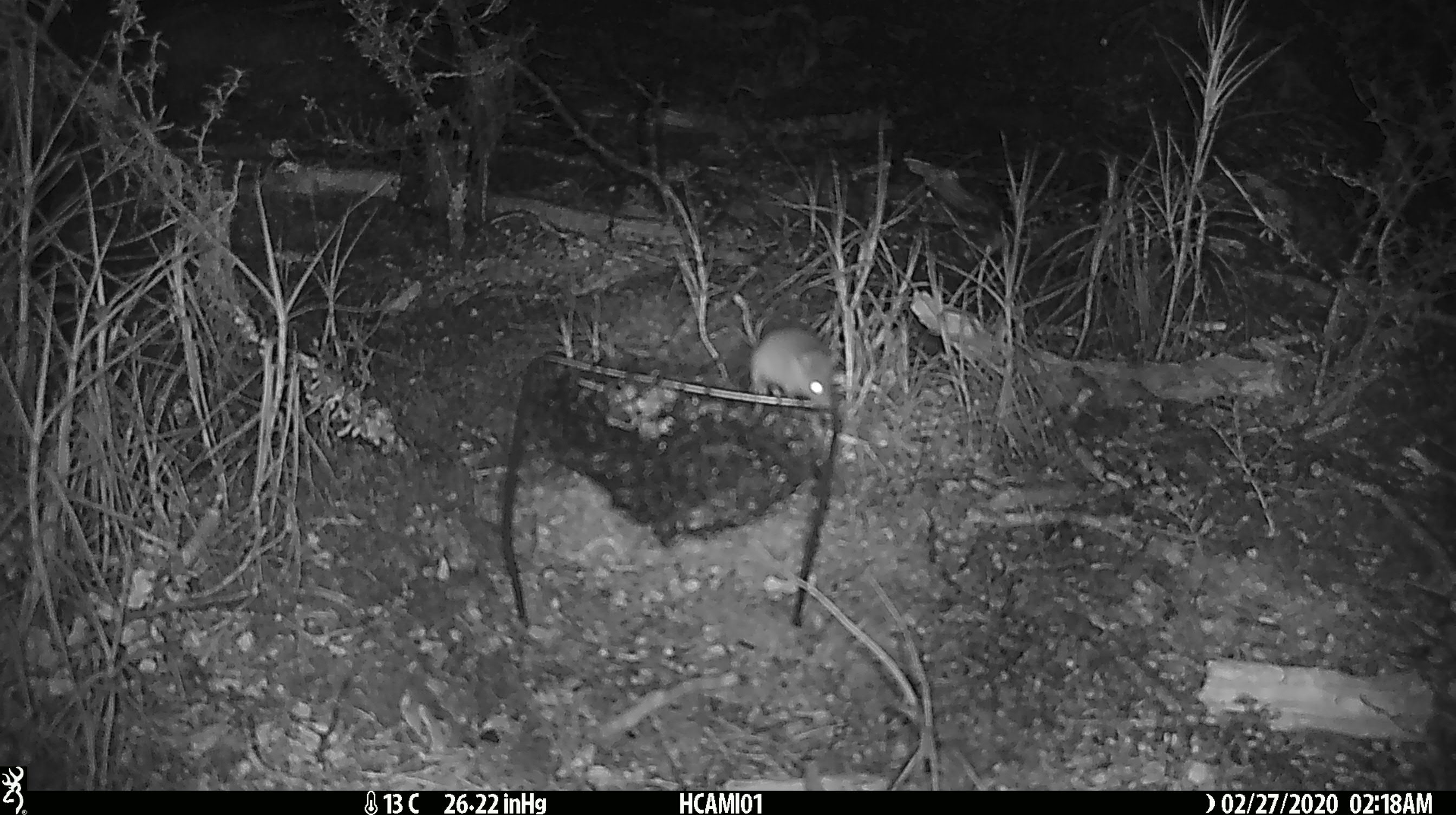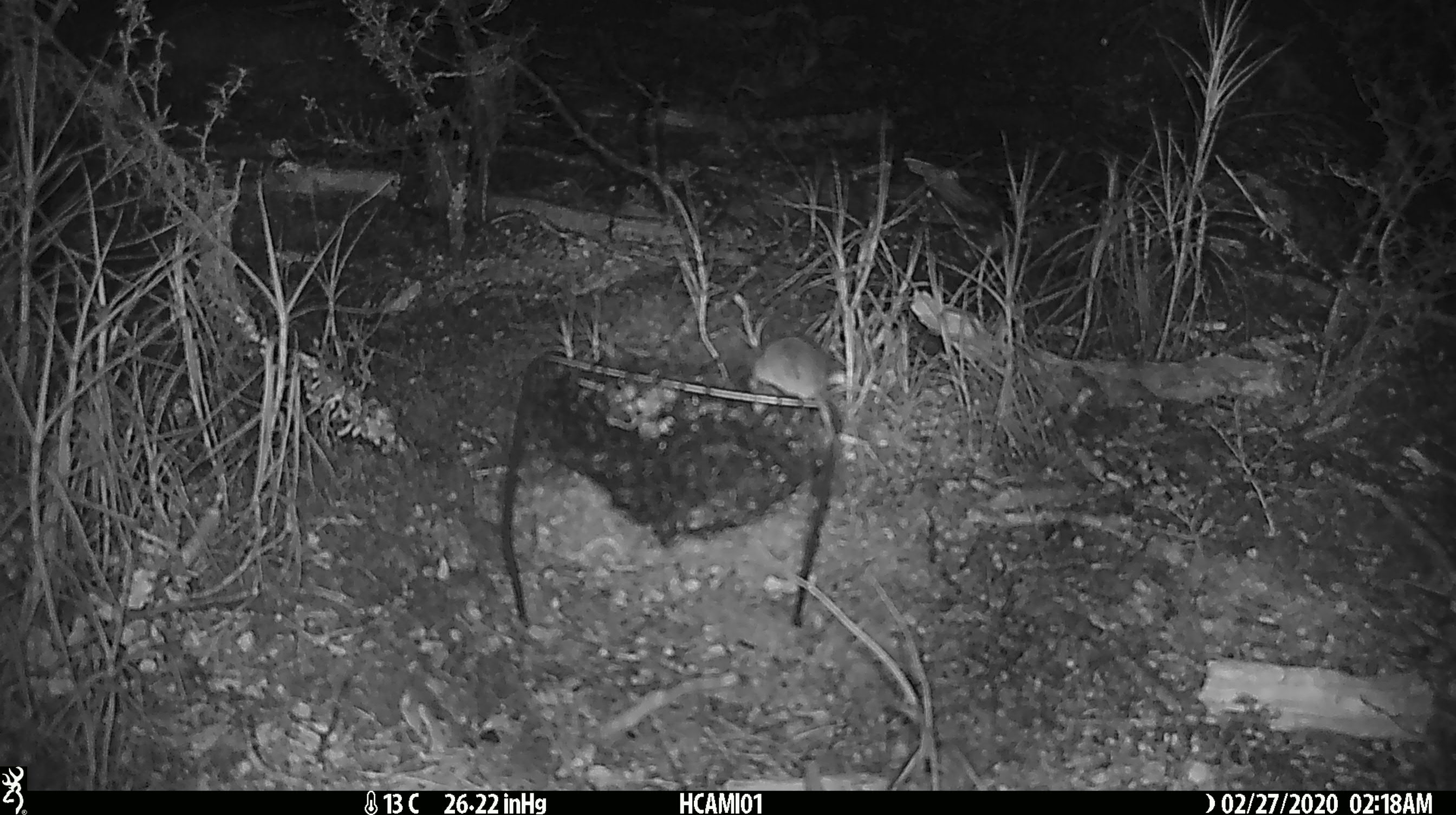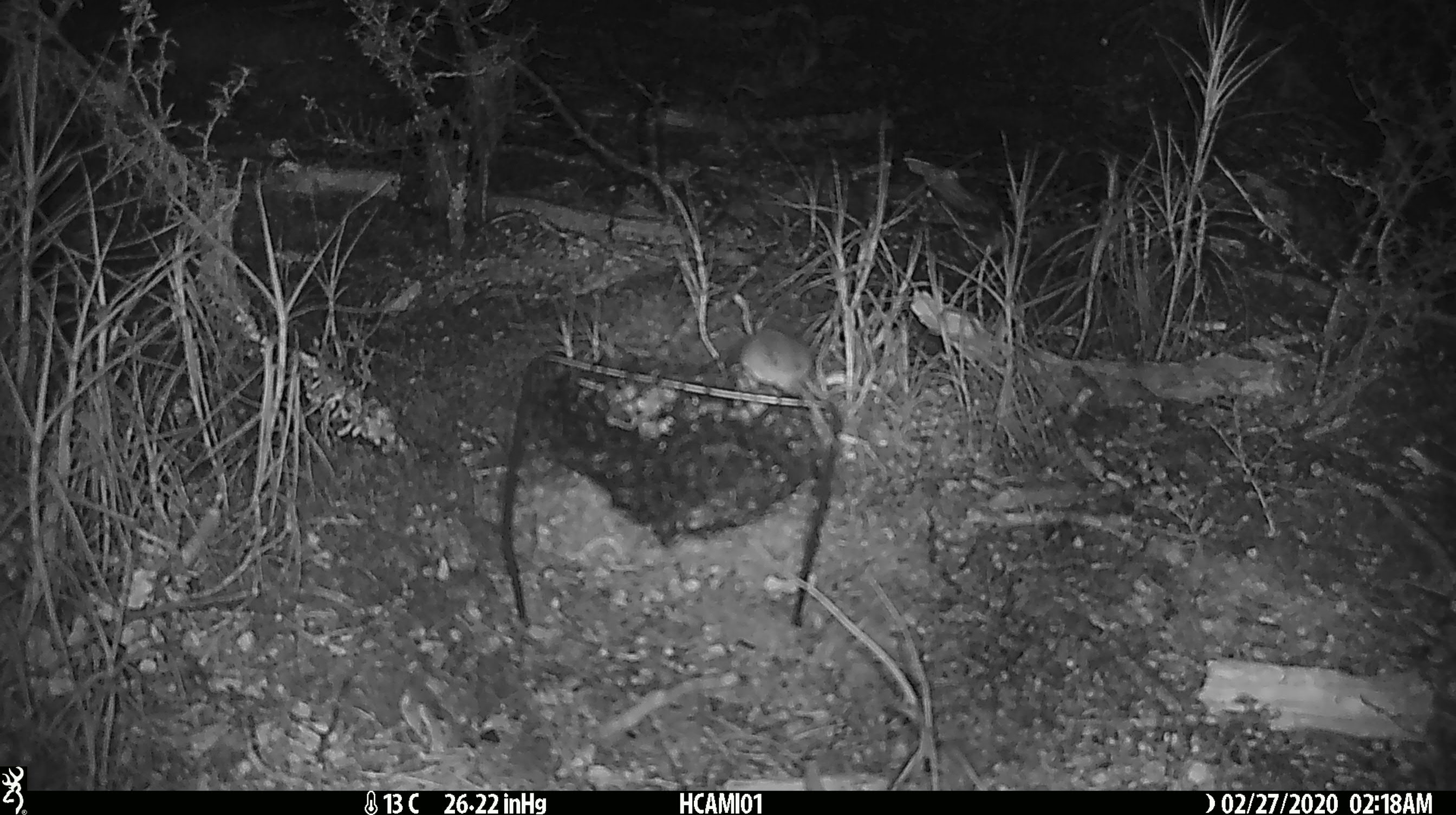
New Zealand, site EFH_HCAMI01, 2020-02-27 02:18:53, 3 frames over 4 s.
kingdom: Animalia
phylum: Chordata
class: Mammalia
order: Rodentia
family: Muridae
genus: Mus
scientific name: Mus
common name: mouse